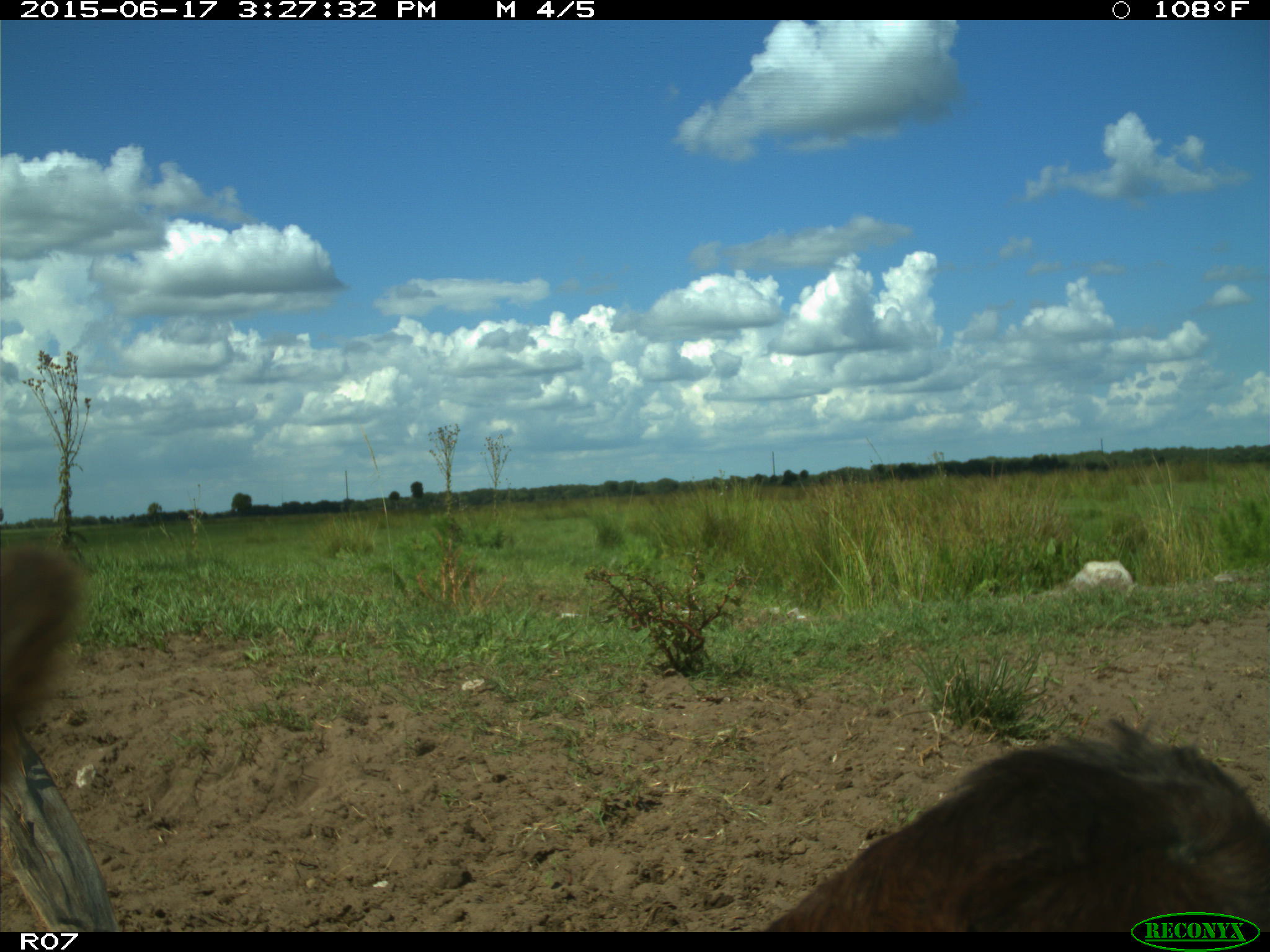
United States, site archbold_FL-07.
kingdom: Animalia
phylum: Chordata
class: Mammalia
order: Artiodactyla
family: Bovidae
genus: Bos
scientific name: Bos taurus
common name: domestic cow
Bos taurus (domestic cow).